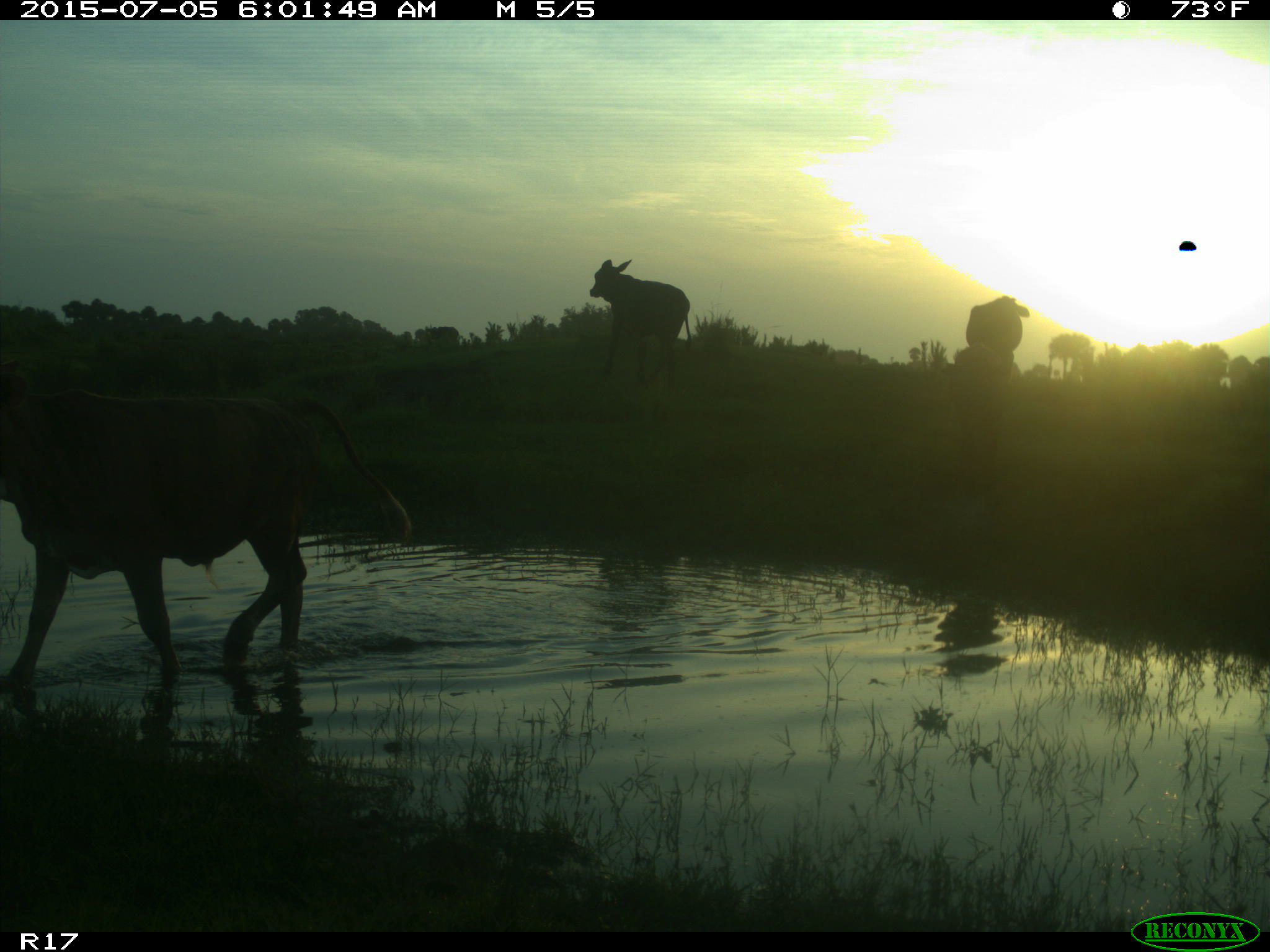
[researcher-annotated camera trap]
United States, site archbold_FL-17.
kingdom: Animalia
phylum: Chordata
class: Mammalia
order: Artiodactyla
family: Bovidae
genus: Bos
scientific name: Bos taurus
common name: domestic cow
Bos taurus (domestic cow).